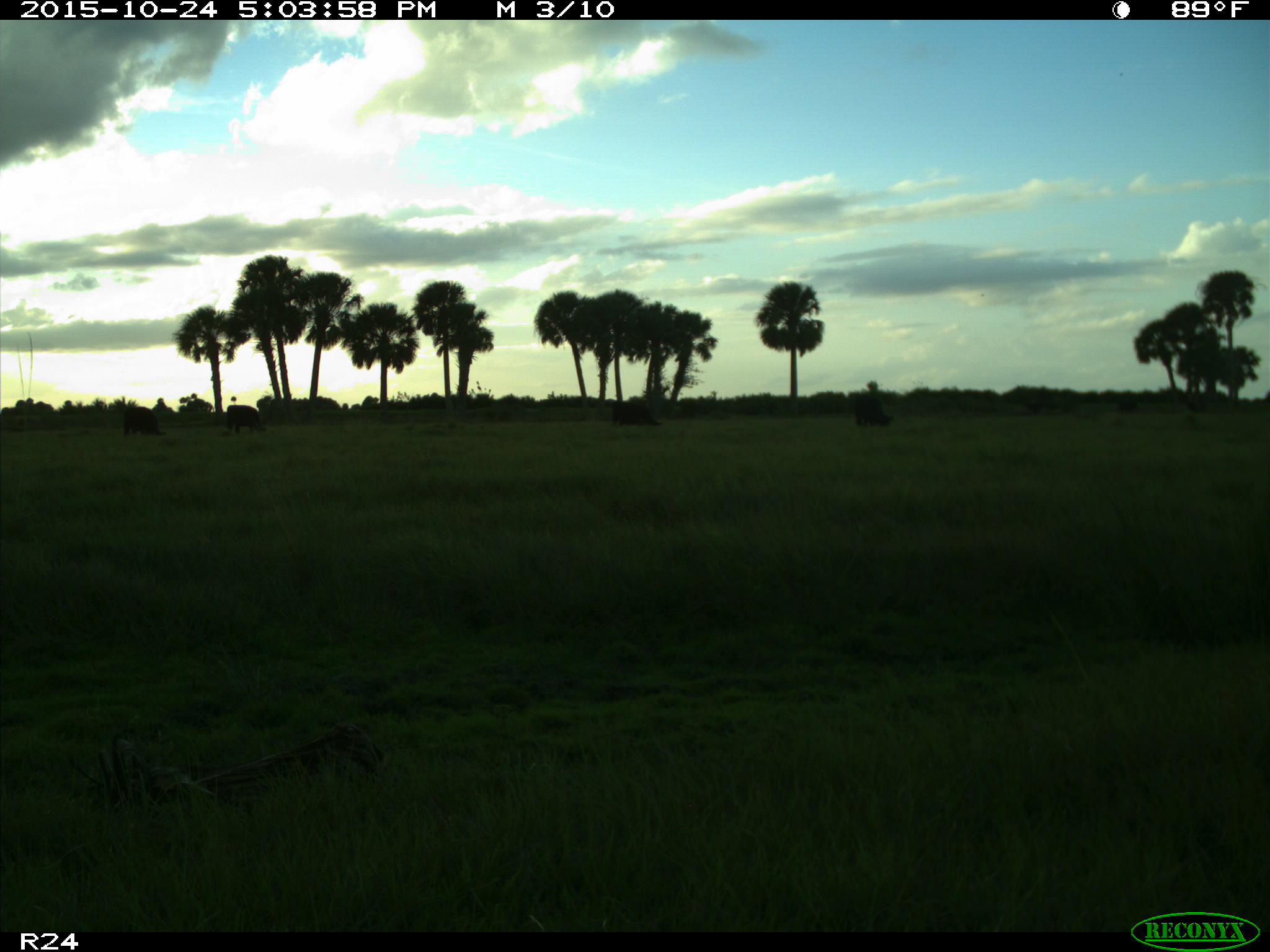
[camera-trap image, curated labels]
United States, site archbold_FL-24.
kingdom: Animalia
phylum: Chordata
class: Mammalia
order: Artiodactyla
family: Bovidae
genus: Bos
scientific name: Bos taurus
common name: domestic cow